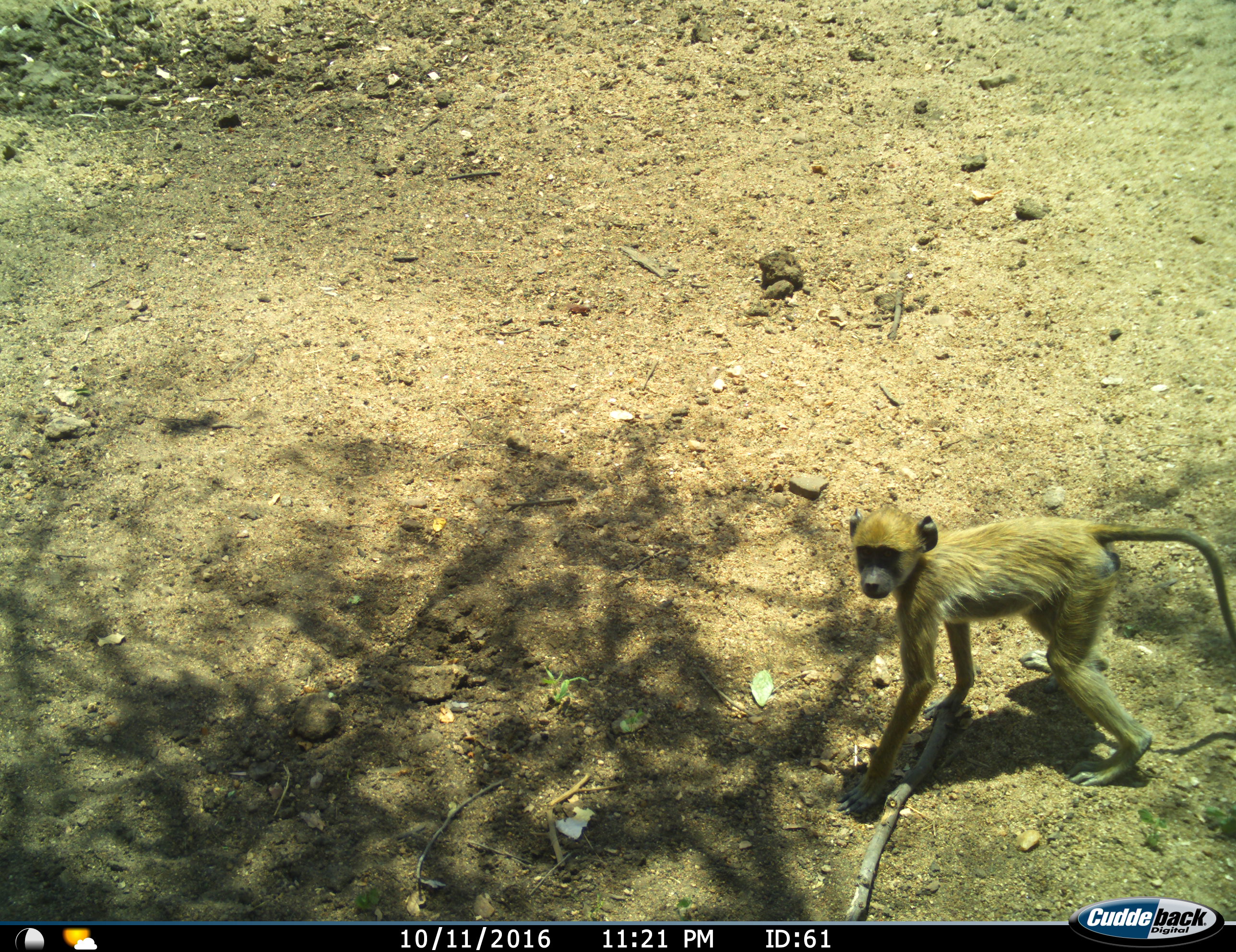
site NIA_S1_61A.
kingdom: Animalia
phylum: Chordata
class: Mammalia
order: Primates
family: Cercopithecidae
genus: Papio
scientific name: Papio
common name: baboon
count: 1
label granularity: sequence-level